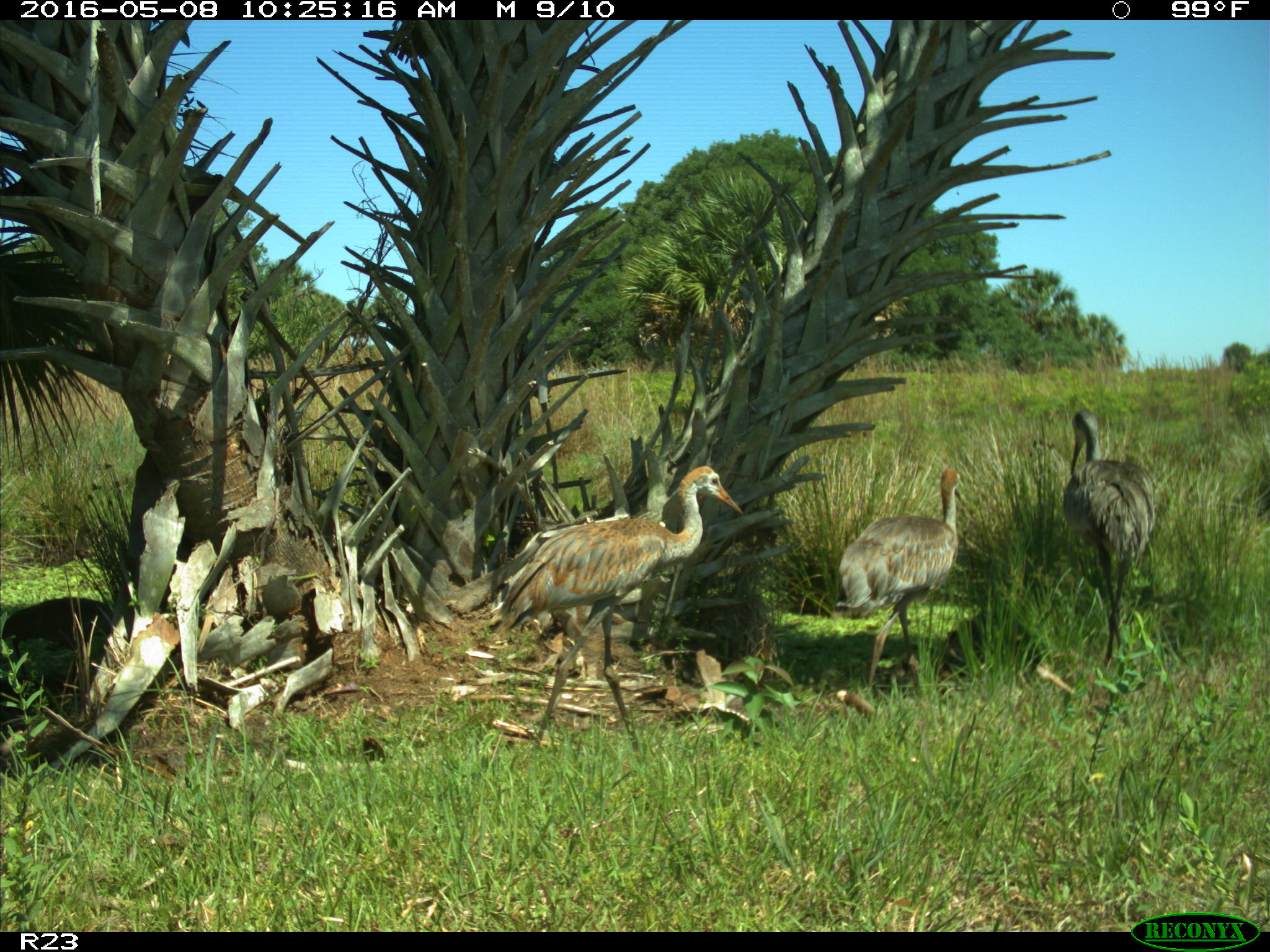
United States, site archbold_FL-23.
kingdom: Animalia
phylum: Chordata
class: Aves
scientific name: Aves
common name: birds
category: unidentified bird